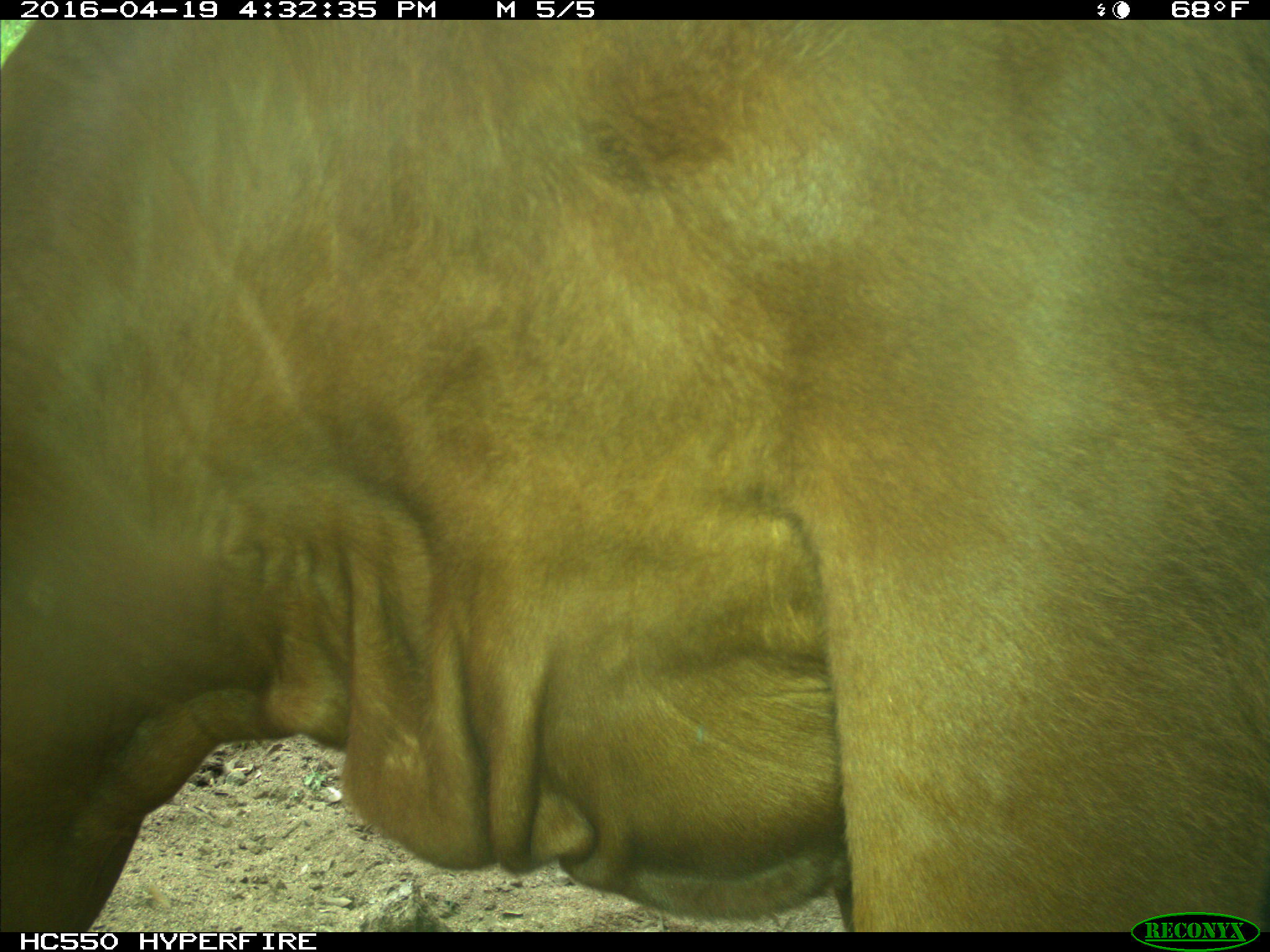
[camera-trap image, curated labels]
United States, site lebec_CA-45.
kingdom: Animalia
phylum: Chordata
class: Mammalia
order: Artiodactyla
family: Bovidae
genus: Bos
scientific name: Bos taurus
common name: domestic cow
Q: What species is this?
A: Bos taurus (domestic cow).